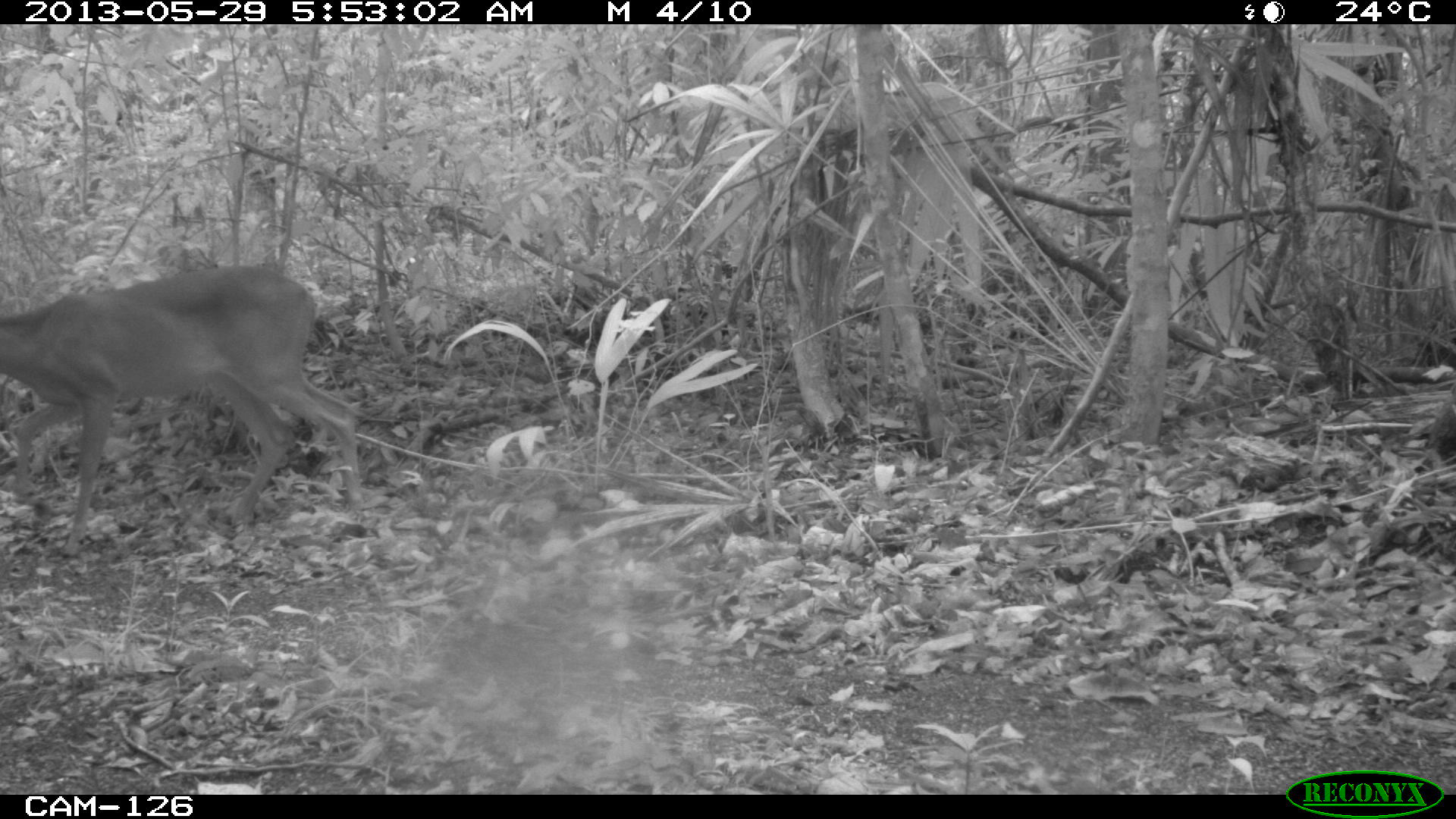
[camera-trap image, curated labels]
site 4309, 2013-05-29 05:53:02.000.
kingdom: Animalia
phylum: Chordata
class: Mammalia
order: Artiodactyla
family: Cervidae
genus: Odocoileus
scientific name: Odocoileus virginianus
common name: white-tailed deer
Odocoileus virginianus (white-tailed deer), count 1, sex male.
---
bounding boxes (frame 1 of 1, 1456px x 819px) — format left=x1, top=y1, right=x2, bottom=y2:
odocoileus virginianus: left=0, top=264, right=364, bottom=556